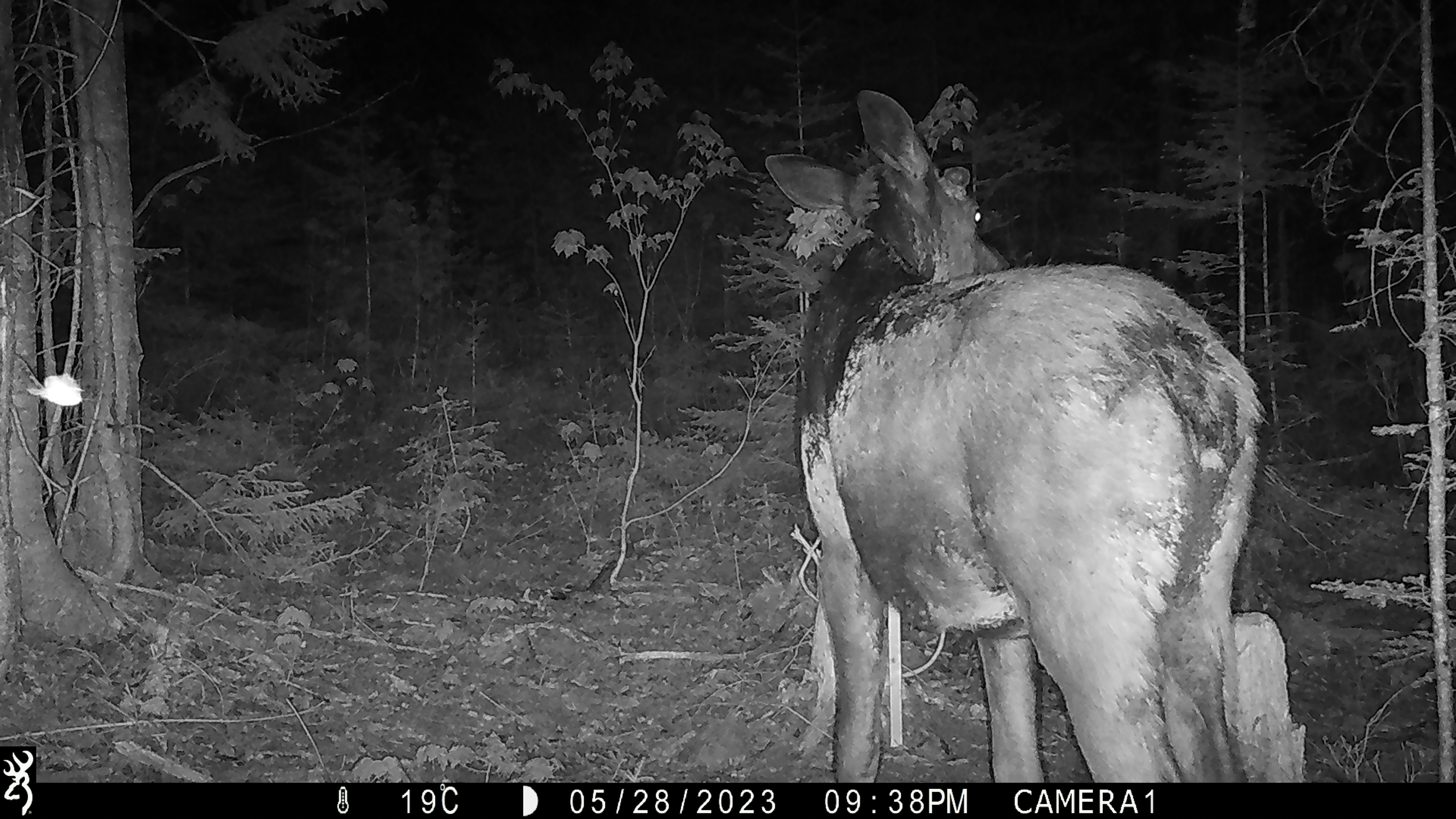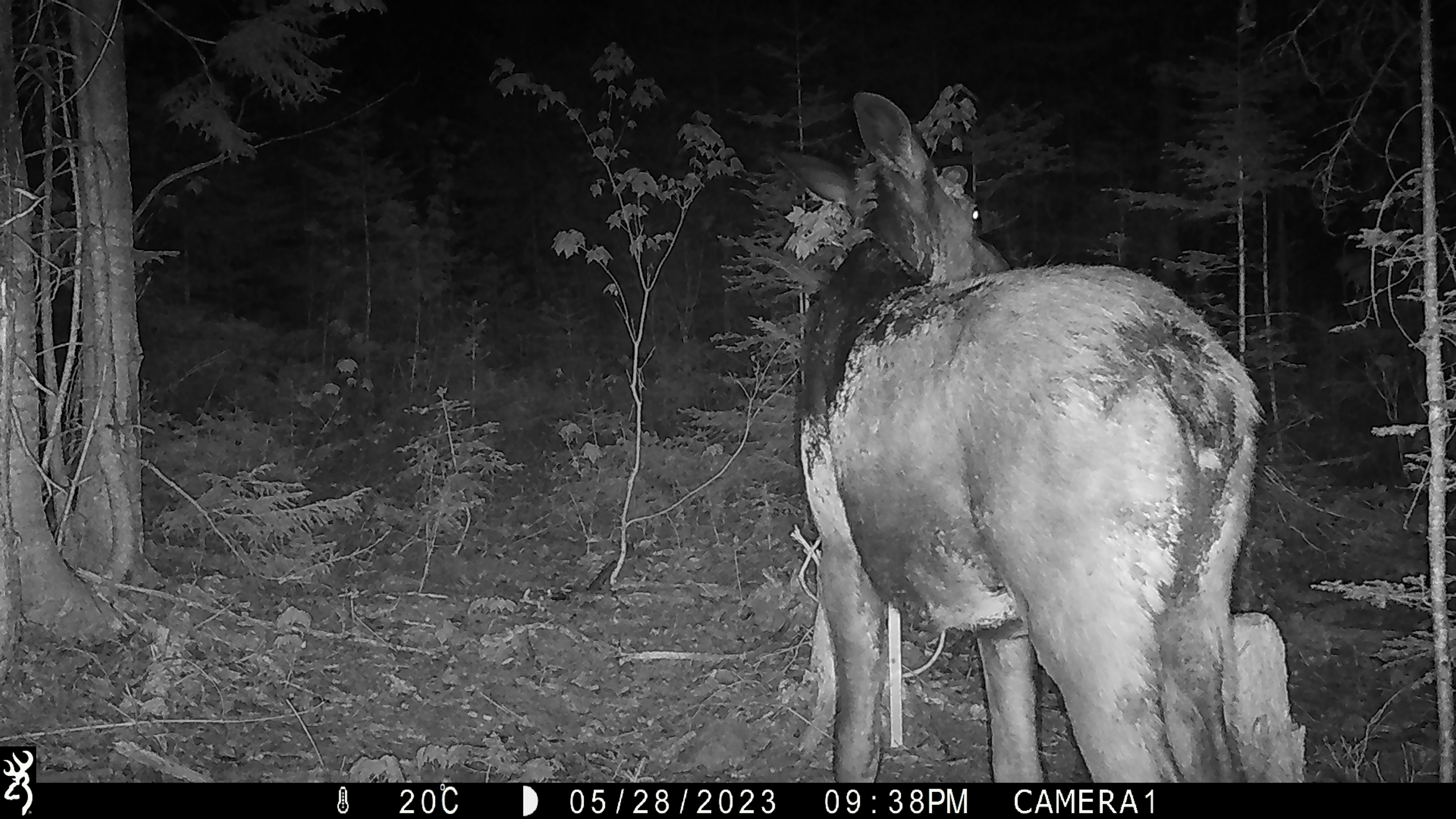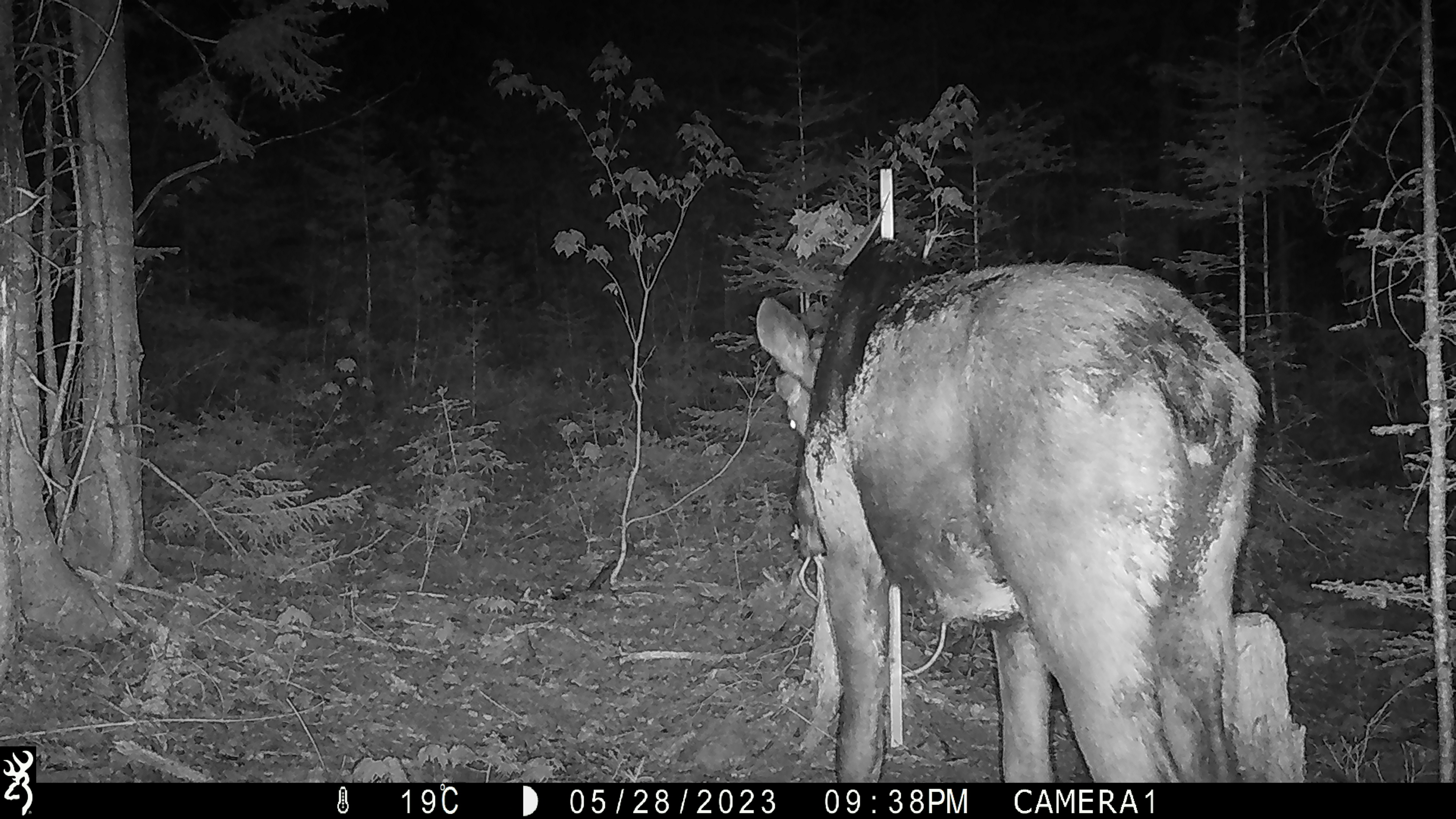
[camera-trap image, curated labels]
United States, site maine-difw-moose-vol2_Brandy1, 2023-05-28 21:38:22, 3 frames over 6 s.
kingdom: Animalia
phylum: Chordata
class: Mammalia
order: Artiodactyla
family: Cervidae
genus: Alces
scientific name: Alces alces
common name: moose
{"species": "moose (Alces alces)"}